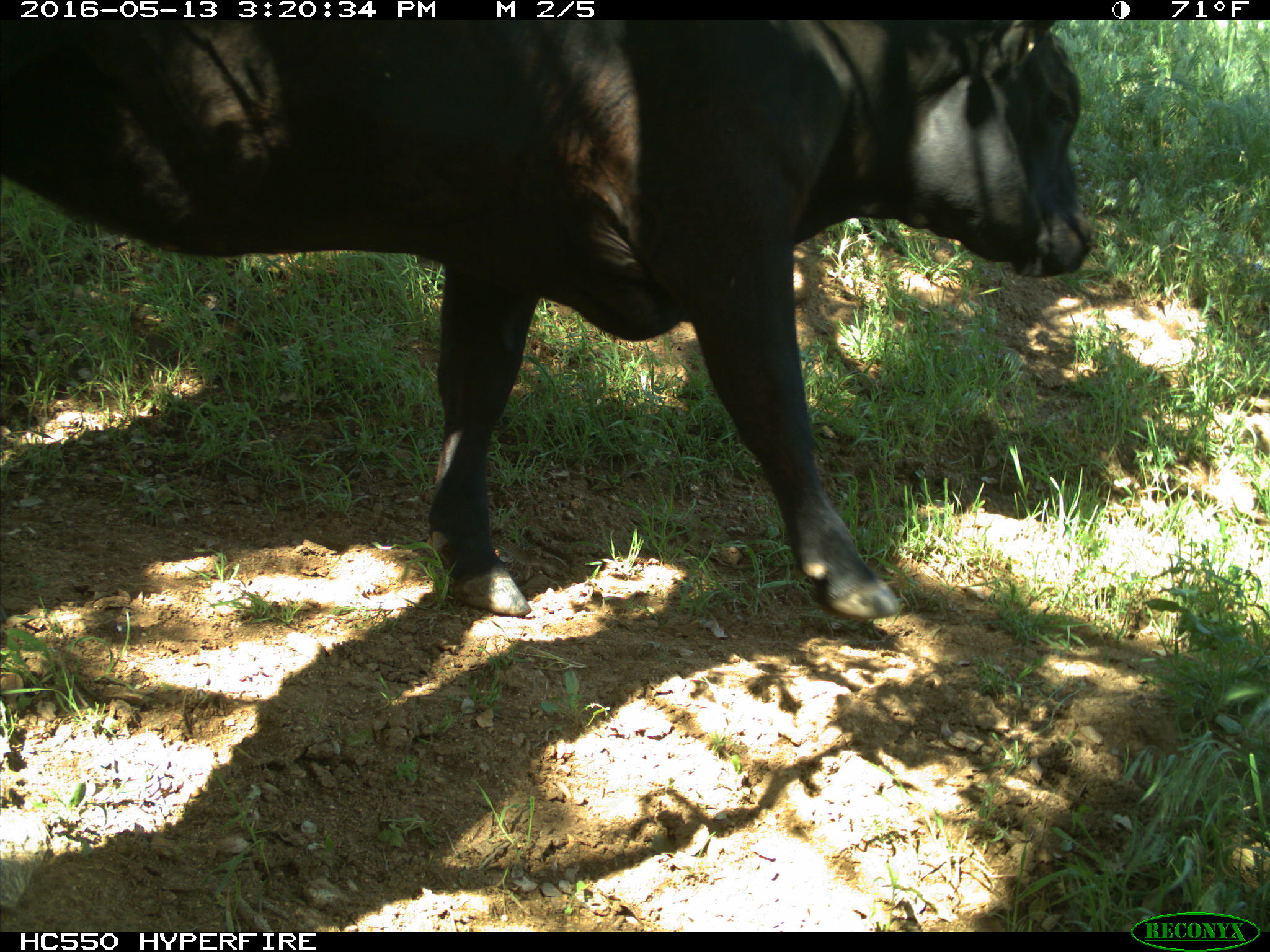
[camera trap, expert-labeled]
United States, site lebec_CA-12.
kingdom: Animalia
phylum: Chordata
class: Mammalia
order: Artiodactyla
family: Bovidae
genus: Bos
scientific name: Bos taurus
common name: domestic cow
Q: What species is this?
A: Bos taurus (domestic cow).